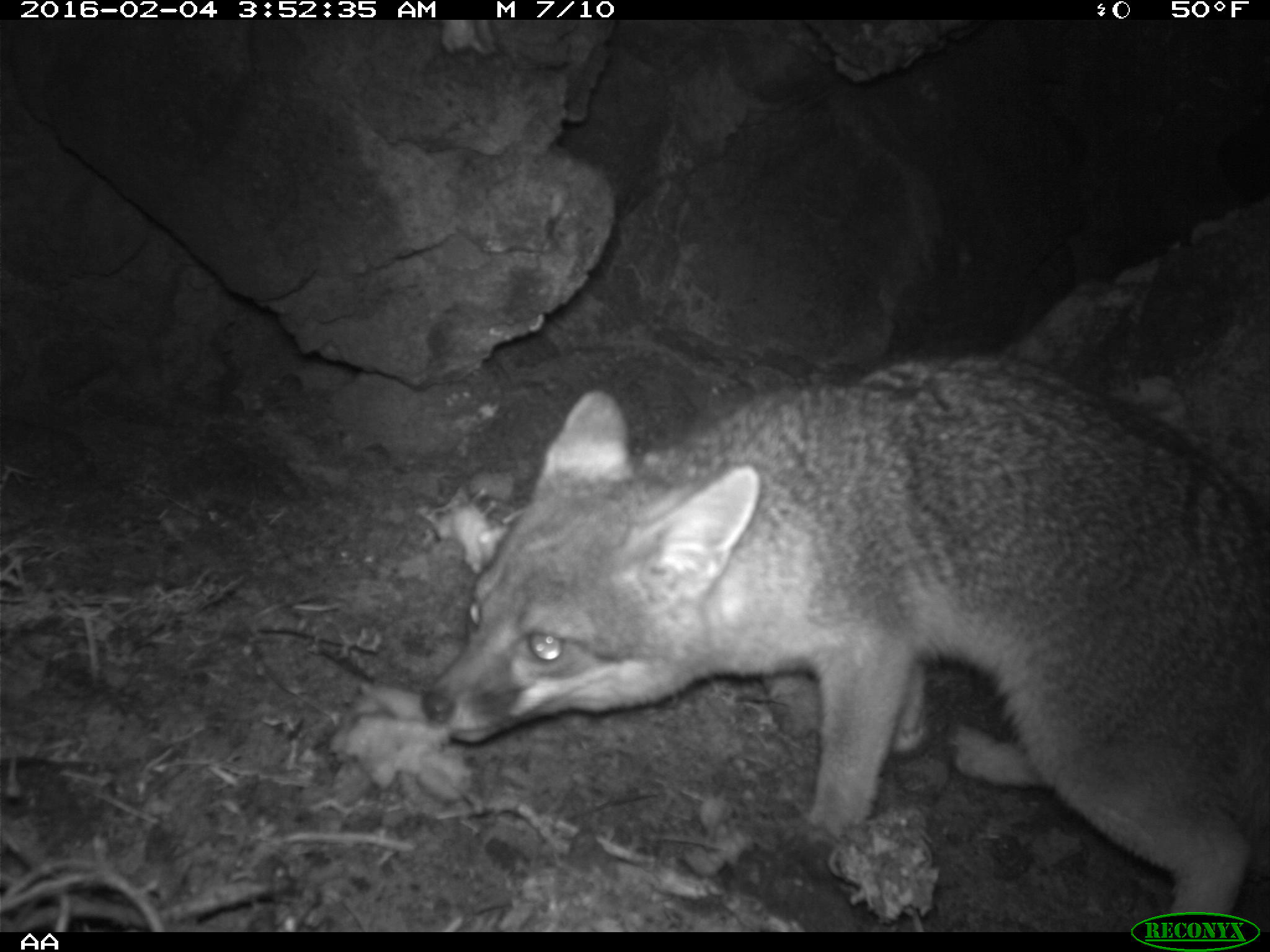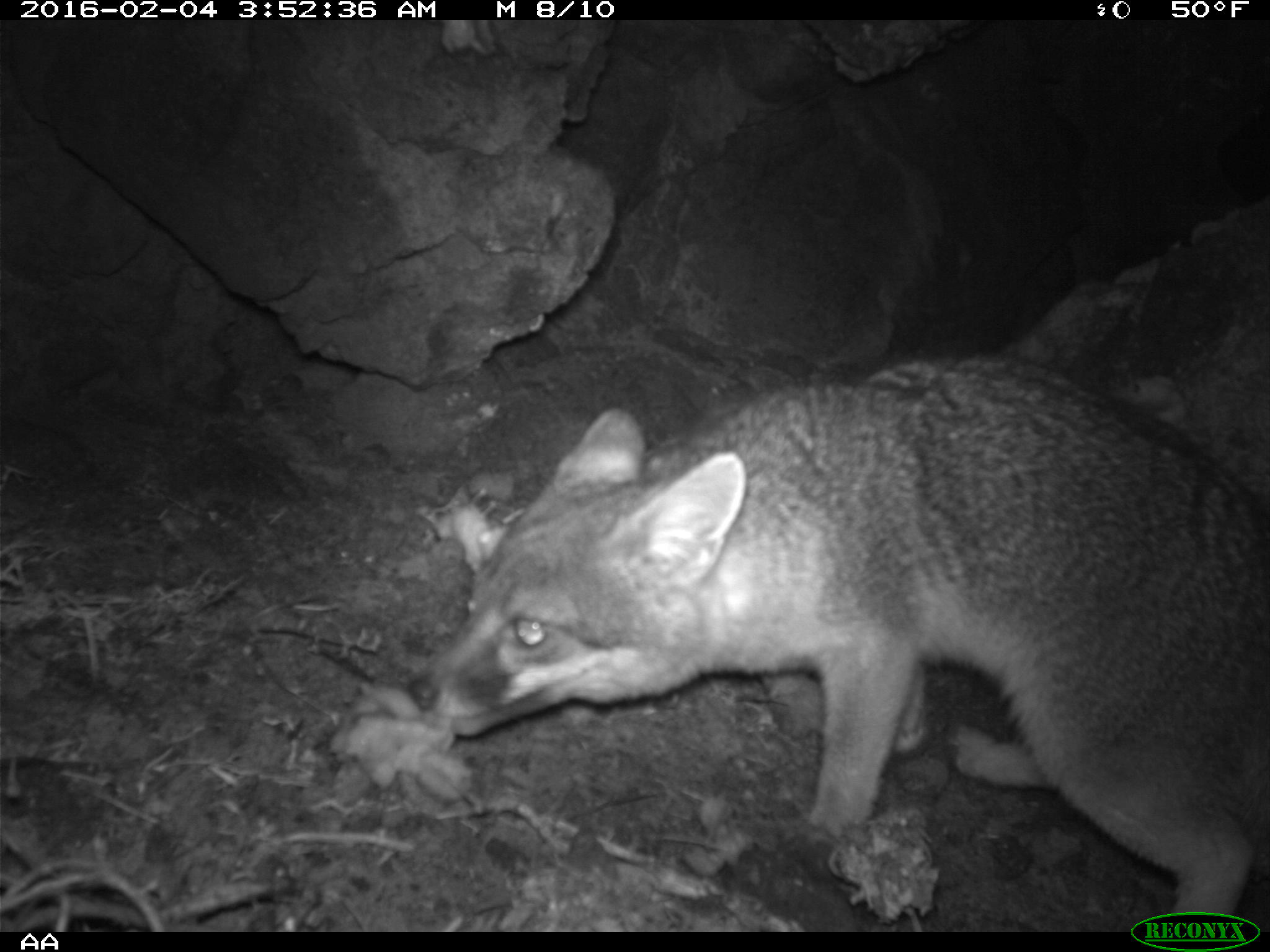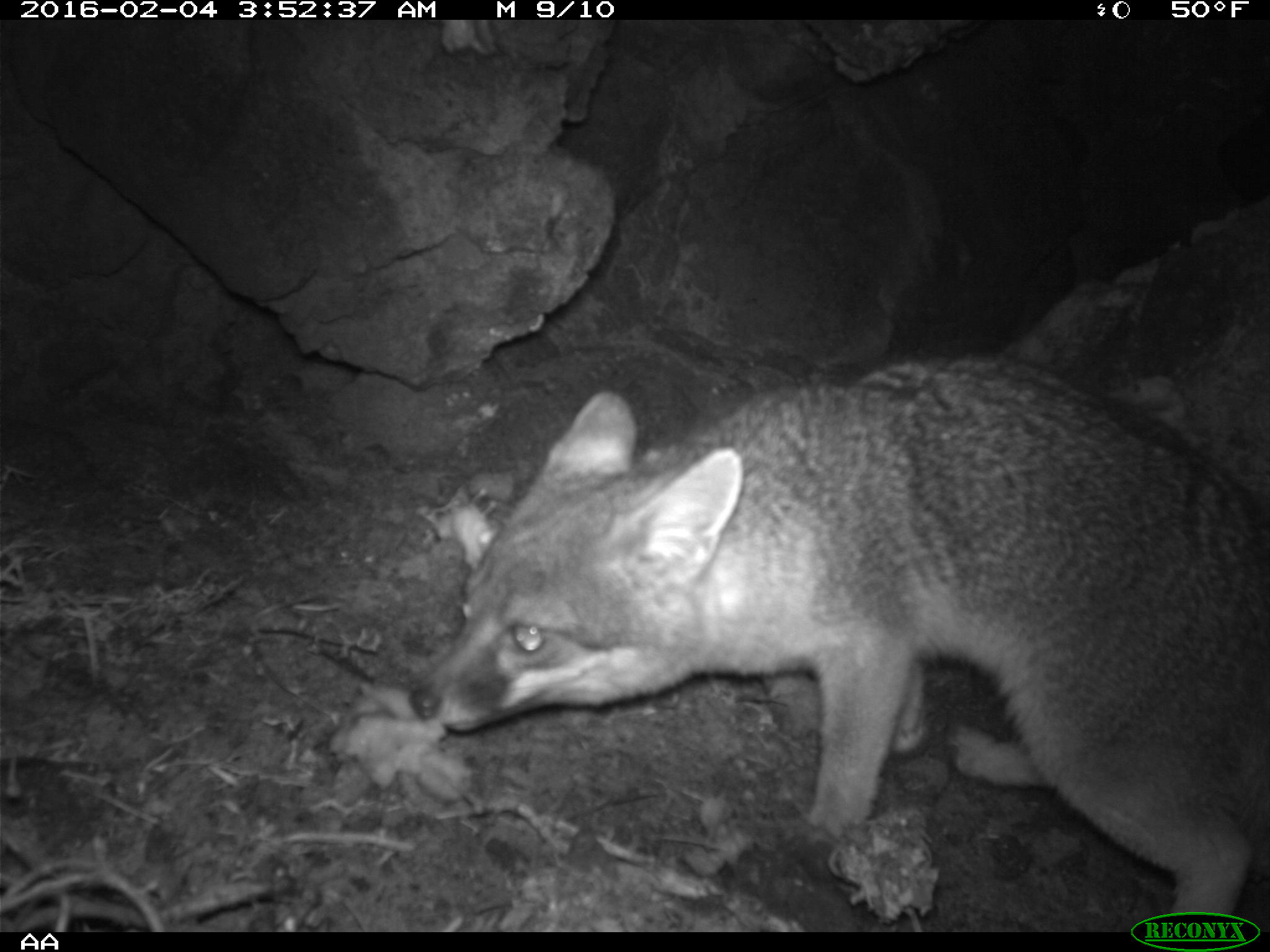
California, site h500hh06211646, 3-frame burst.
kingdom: Animalia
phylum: Chordata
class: Mammalia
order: Carnivora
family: Canidae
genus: Urocyon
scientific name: Urocyon littoralis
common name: island fox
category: fox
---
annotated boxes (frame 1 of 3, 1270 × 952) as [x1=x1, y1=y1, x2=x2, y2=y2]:
fox: [x1=422, y1=355, x2=1269, y2=930]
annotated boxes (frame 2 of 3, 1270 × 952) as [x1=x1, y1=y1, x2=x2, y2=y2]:
fox: [x1=407, y1=350, x2=1269, y2=932]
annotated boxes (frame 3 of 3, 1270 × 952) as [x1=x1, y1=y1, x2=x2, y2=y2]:
fox: [x1=407, y1=357, x2=1269, y2=929]